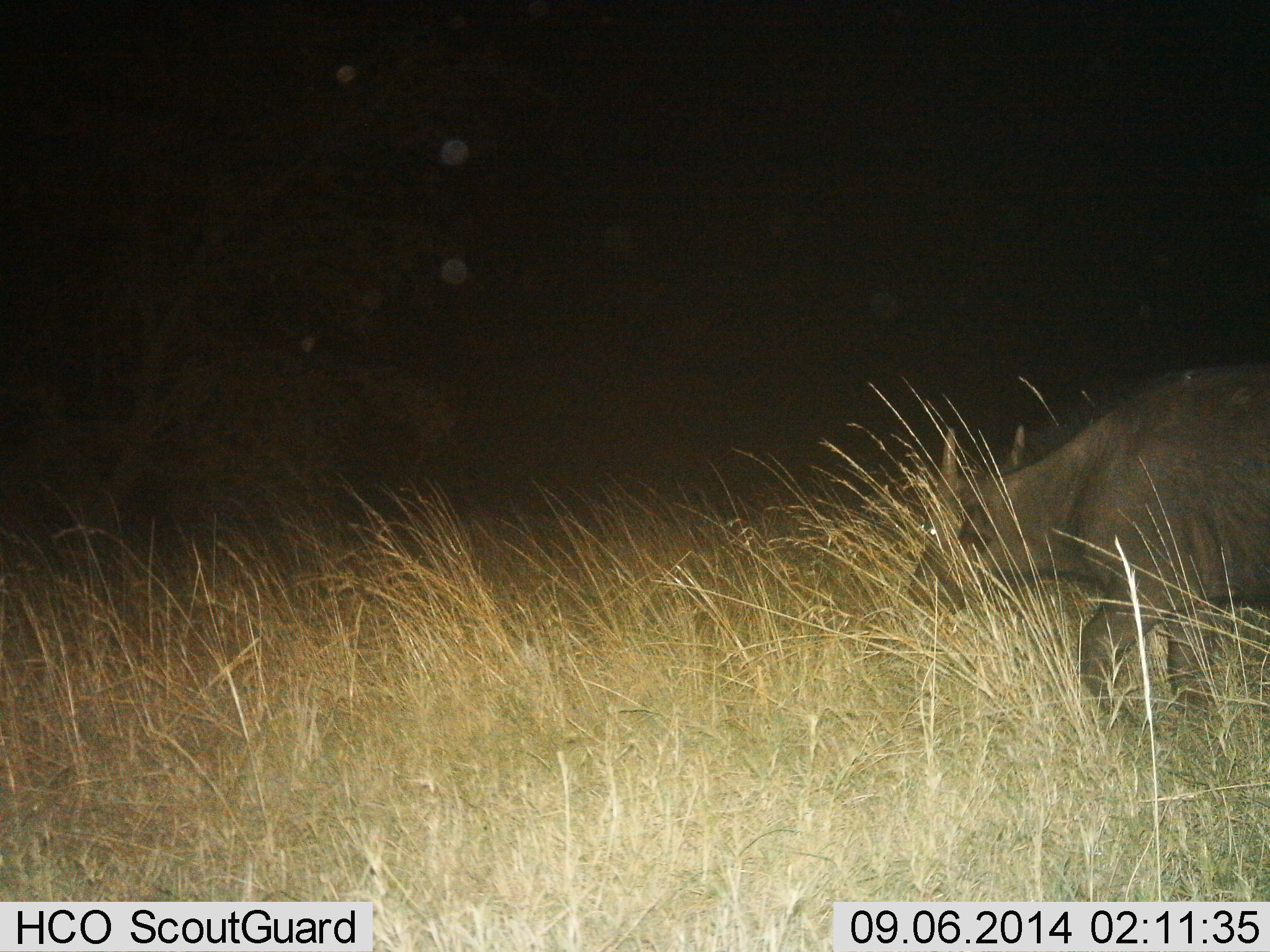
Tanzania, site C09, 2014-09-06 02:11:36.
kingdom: Animalia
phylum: Chordata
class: Mammalia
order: Artiodactyla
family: Bovidae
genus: Syncerus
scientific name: Syncerus caffer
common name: cape buffalo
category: buffalo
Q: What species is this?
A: Buffalo (cape buffalo) (Syncerus caffer).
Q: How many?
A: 1.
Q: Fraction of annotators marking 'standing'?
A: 10%.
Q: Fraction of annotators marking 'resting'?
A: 0%.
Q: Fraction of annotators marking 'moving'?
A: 90%.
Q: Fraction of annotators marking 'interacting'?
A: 0%.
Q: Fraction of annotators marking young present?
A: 0%.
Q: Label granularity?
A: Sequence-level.